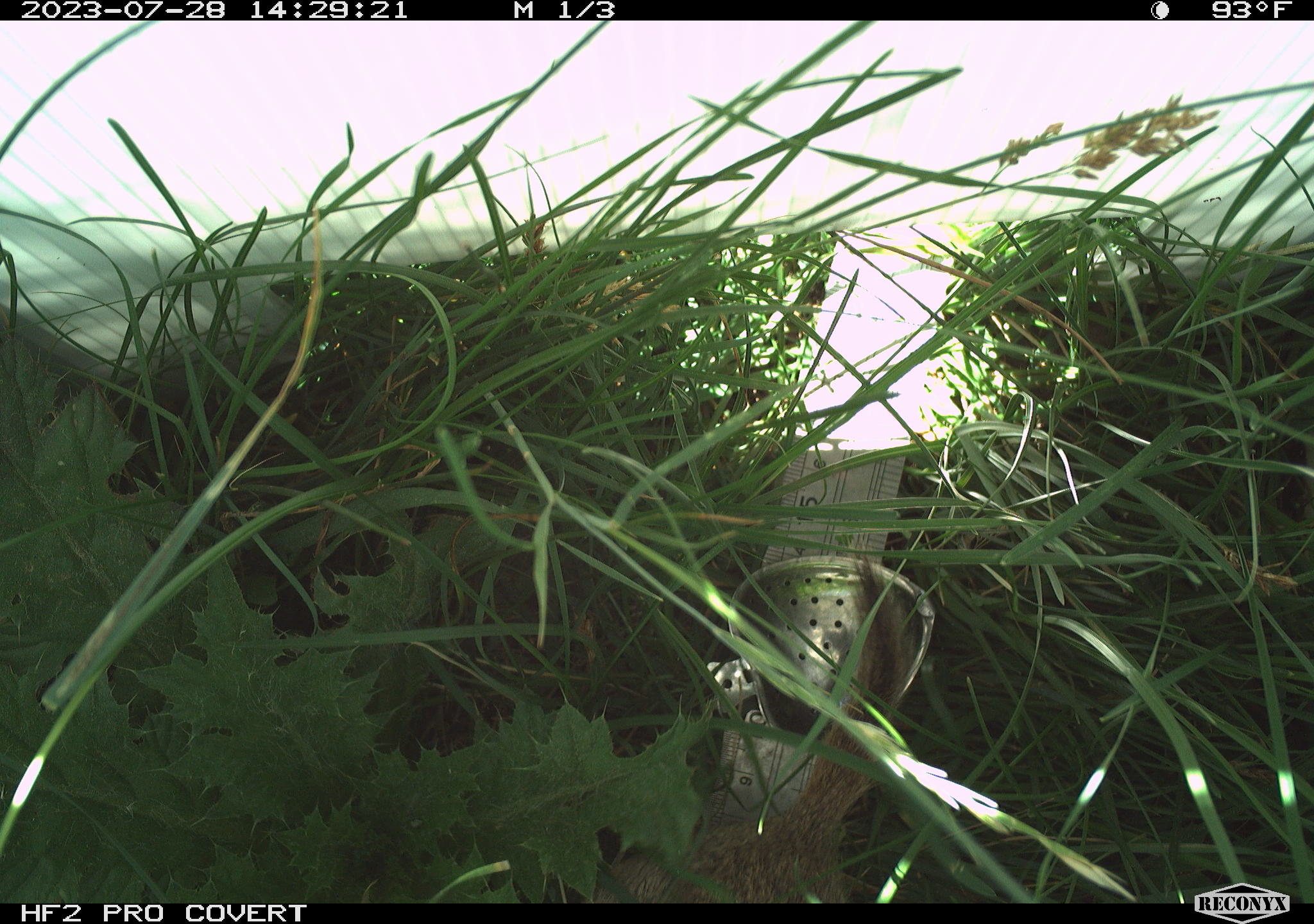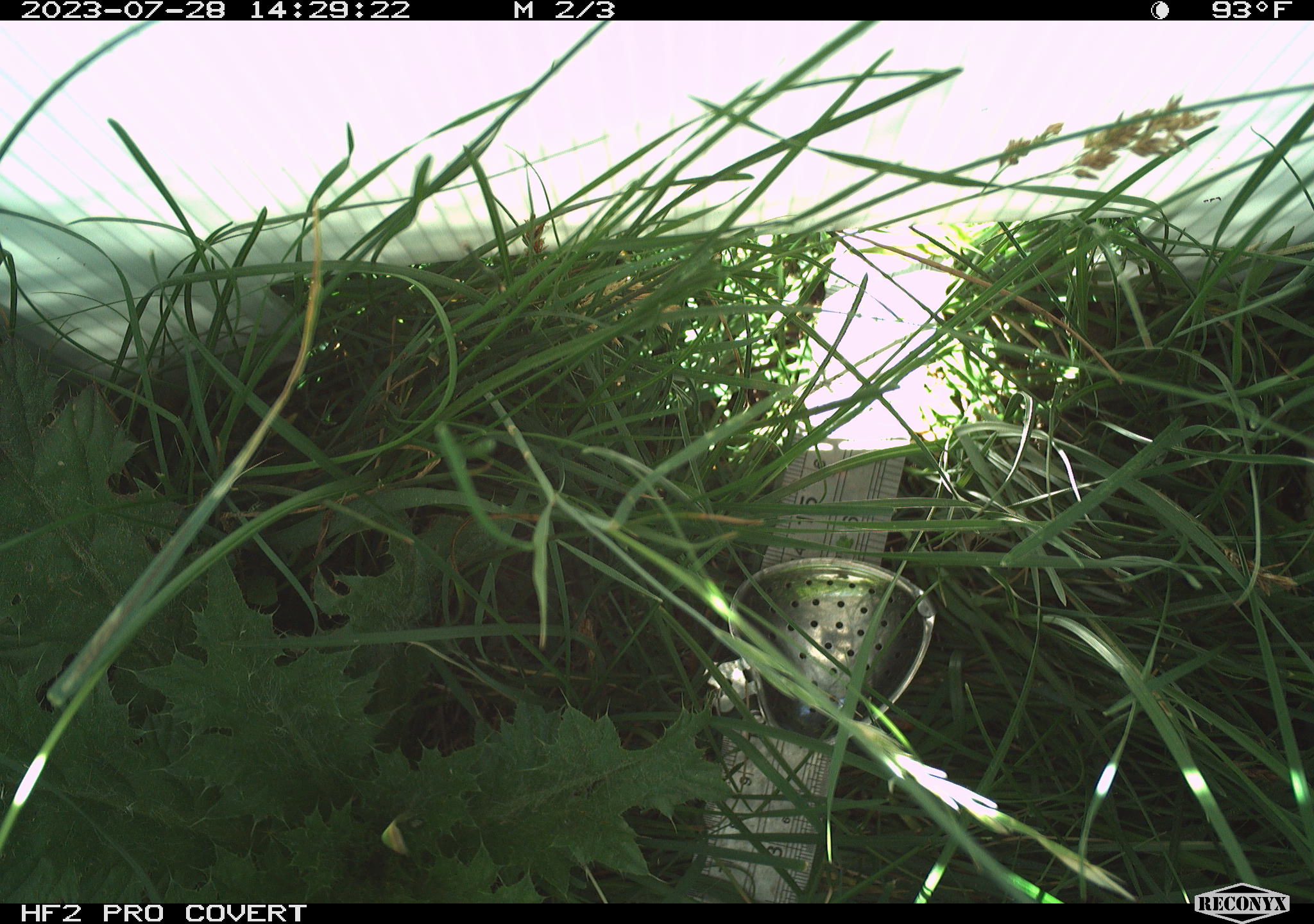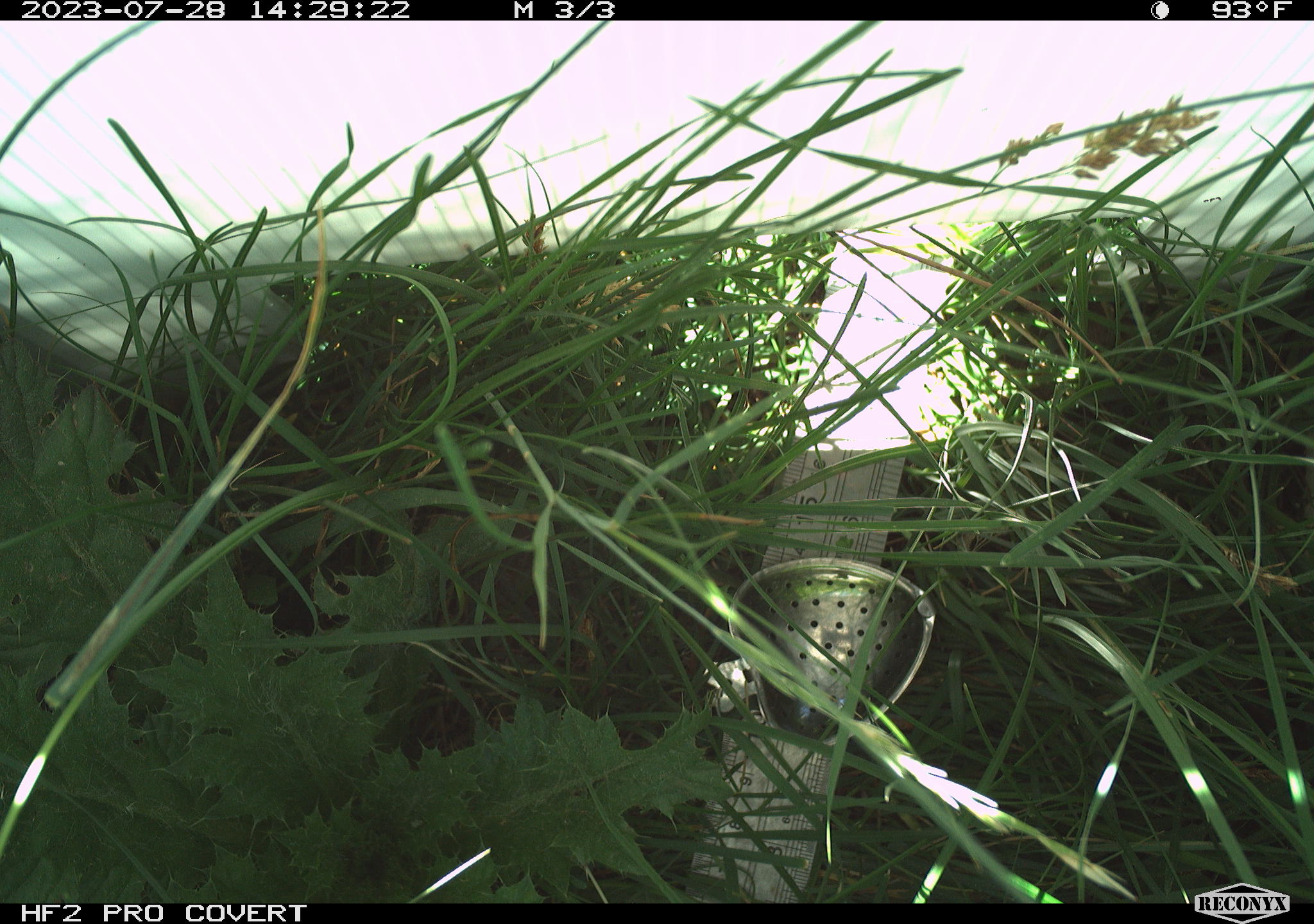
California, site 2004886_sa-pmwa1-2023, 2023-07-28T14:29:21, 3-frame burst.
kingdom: Animalia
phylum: Chordata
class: Mammalia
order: Rodentia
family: Sciuridae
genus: Urocitellus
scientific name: Urocitellus beldingi beldingi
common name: belding's ground squirrel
Belding's ground squirrel (Urocitellus beldingi beldingi).